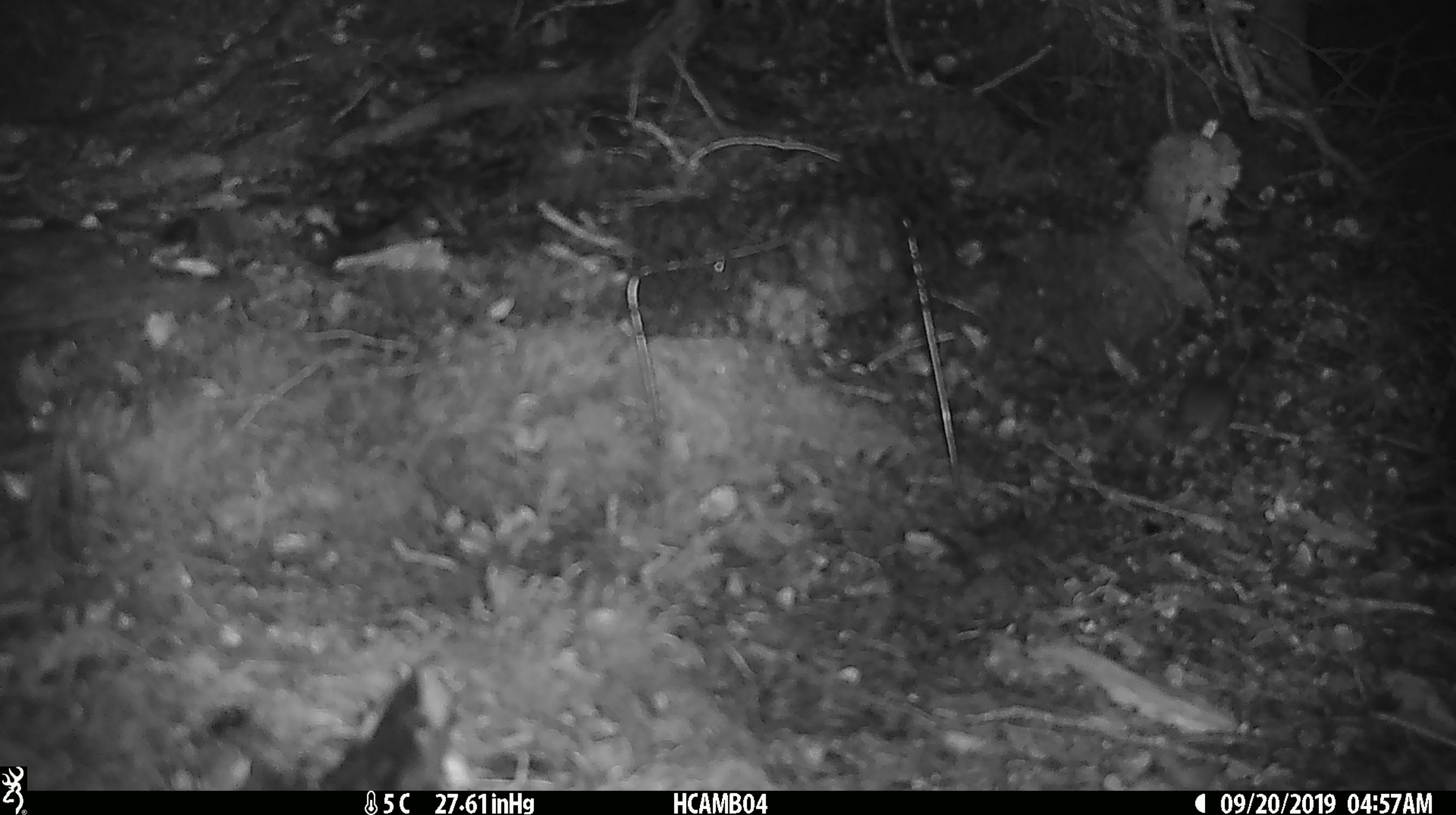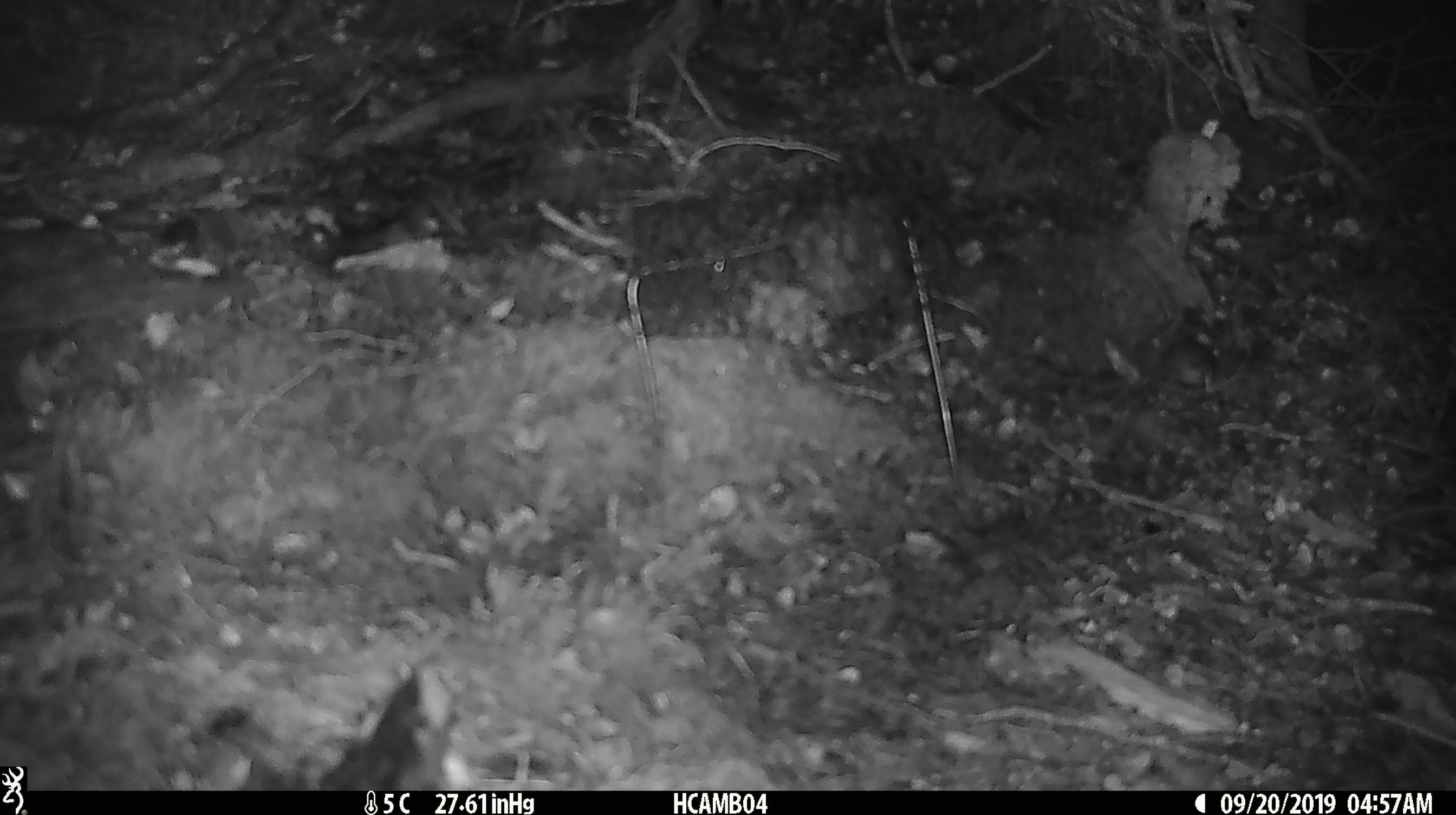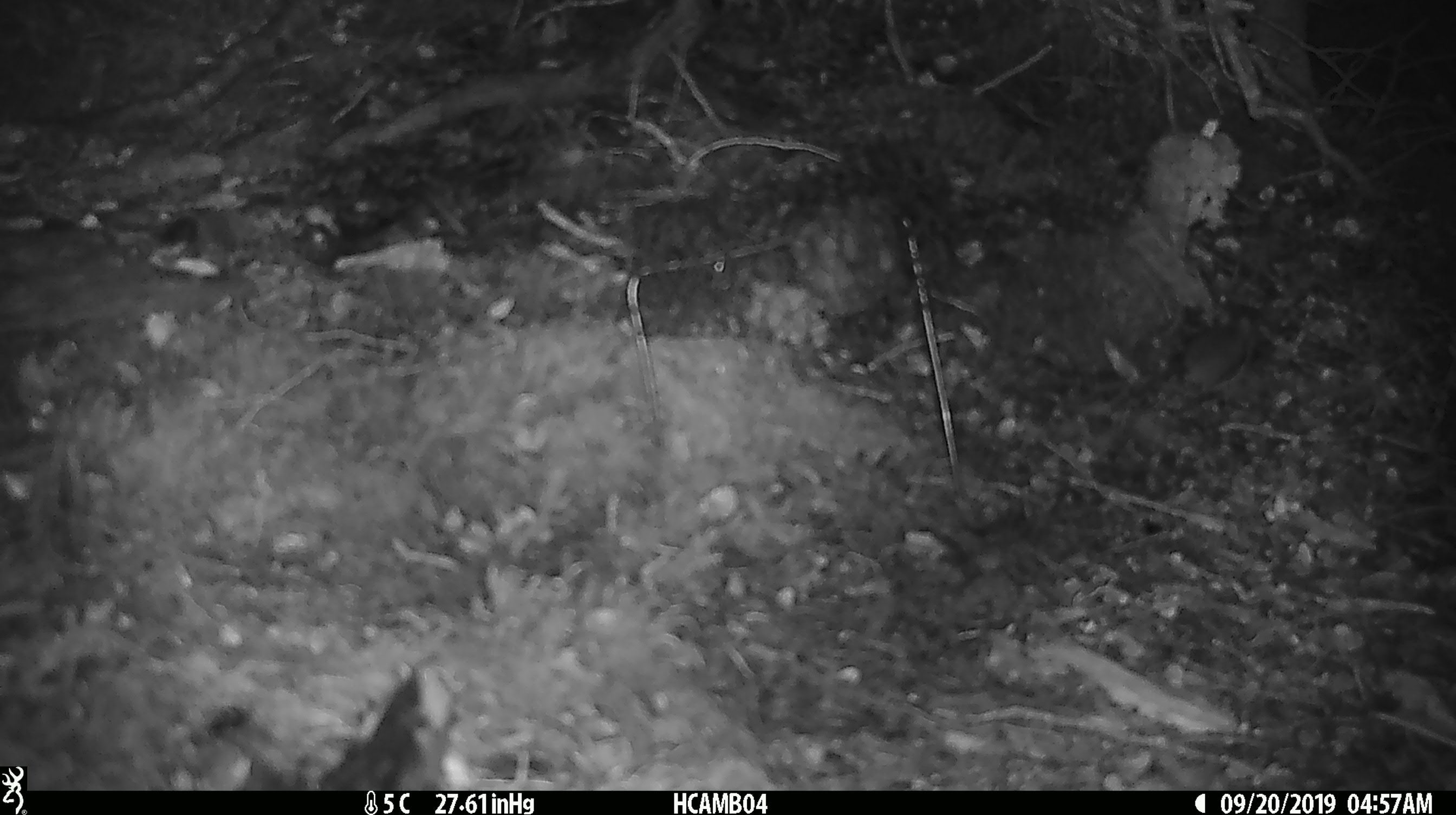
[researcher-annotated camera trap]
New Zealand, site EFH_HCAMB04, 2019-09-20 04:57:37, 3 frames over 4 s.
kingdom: Animalia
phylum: Chordata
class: Mammalia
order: Rodentia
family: Muridae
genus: Mus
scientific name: Mus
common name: mouse